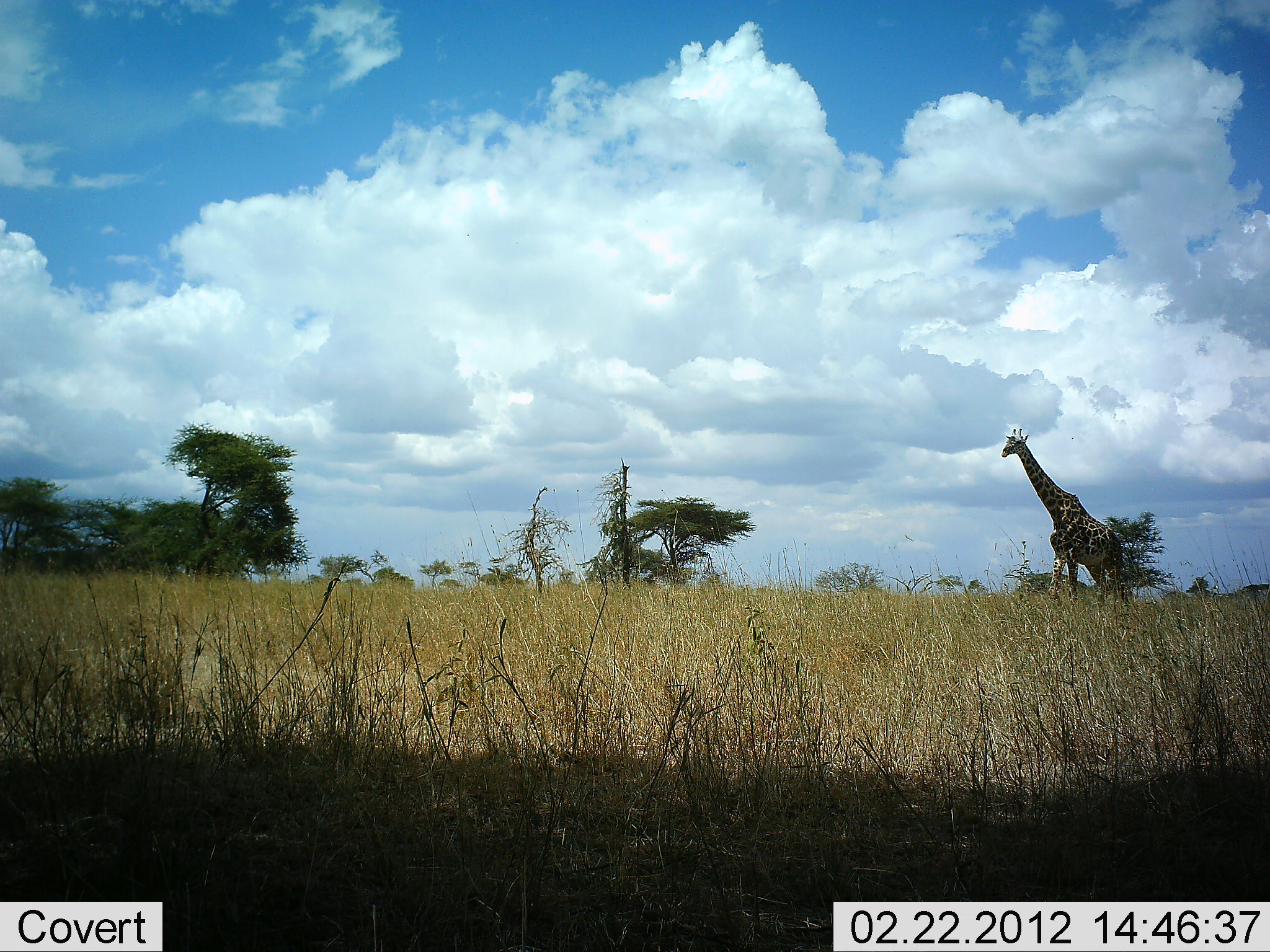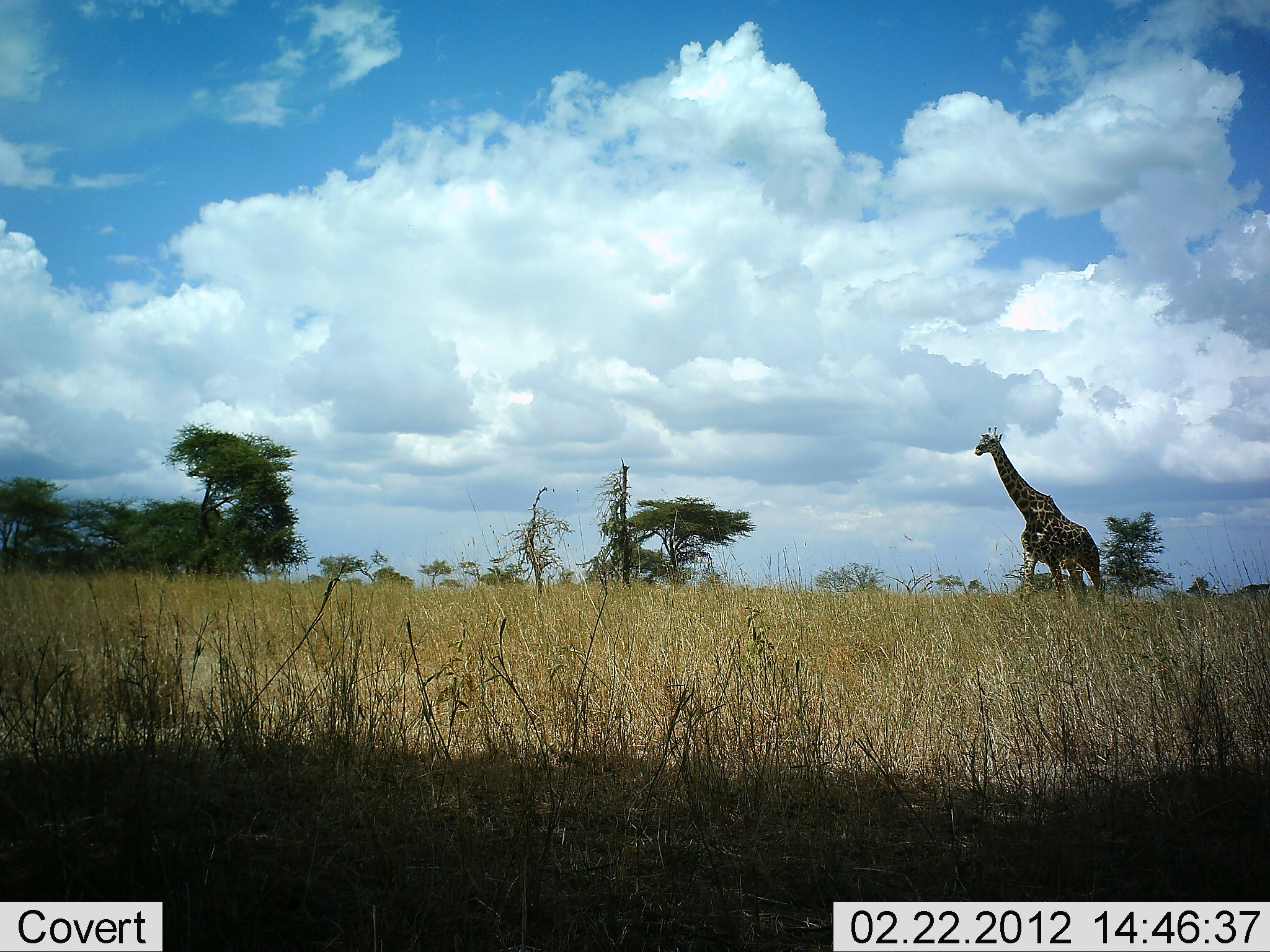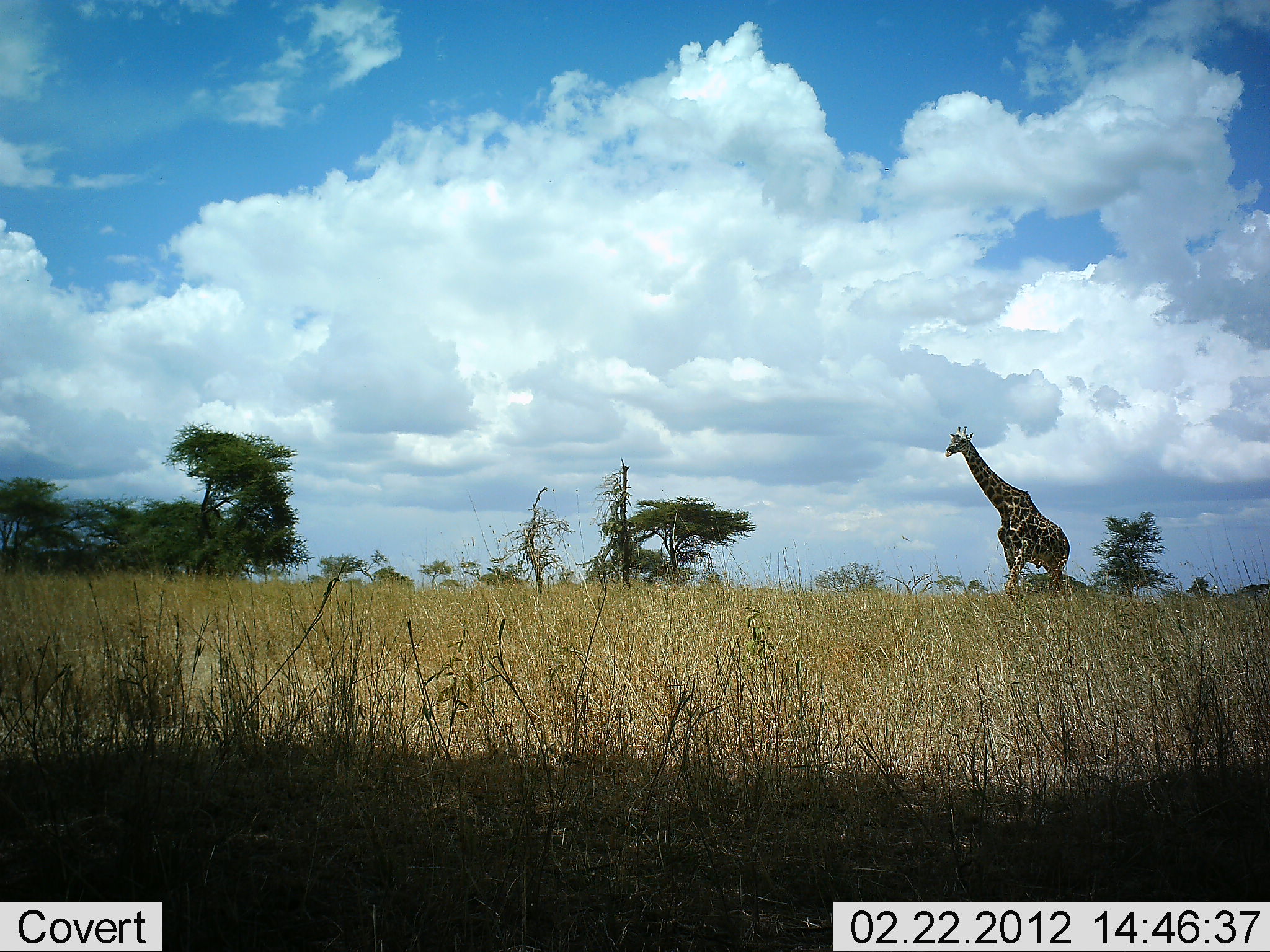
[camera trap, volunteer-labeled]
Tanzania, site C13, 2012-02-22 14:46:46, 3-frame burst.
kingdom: Animalia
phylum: Chordata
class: Mammalia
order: Artiodactyla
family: Giraffidae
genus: Giraffa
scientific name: Giraffa camelopardalis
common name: giraffe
Giraffe (Giraffa camelopardalis), count 1. Behavior (volunteer vote fractions): standing 5%, resting 0%, moving 95%, interacting 0%. Young present (vote fraction): 0%. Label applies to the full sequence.